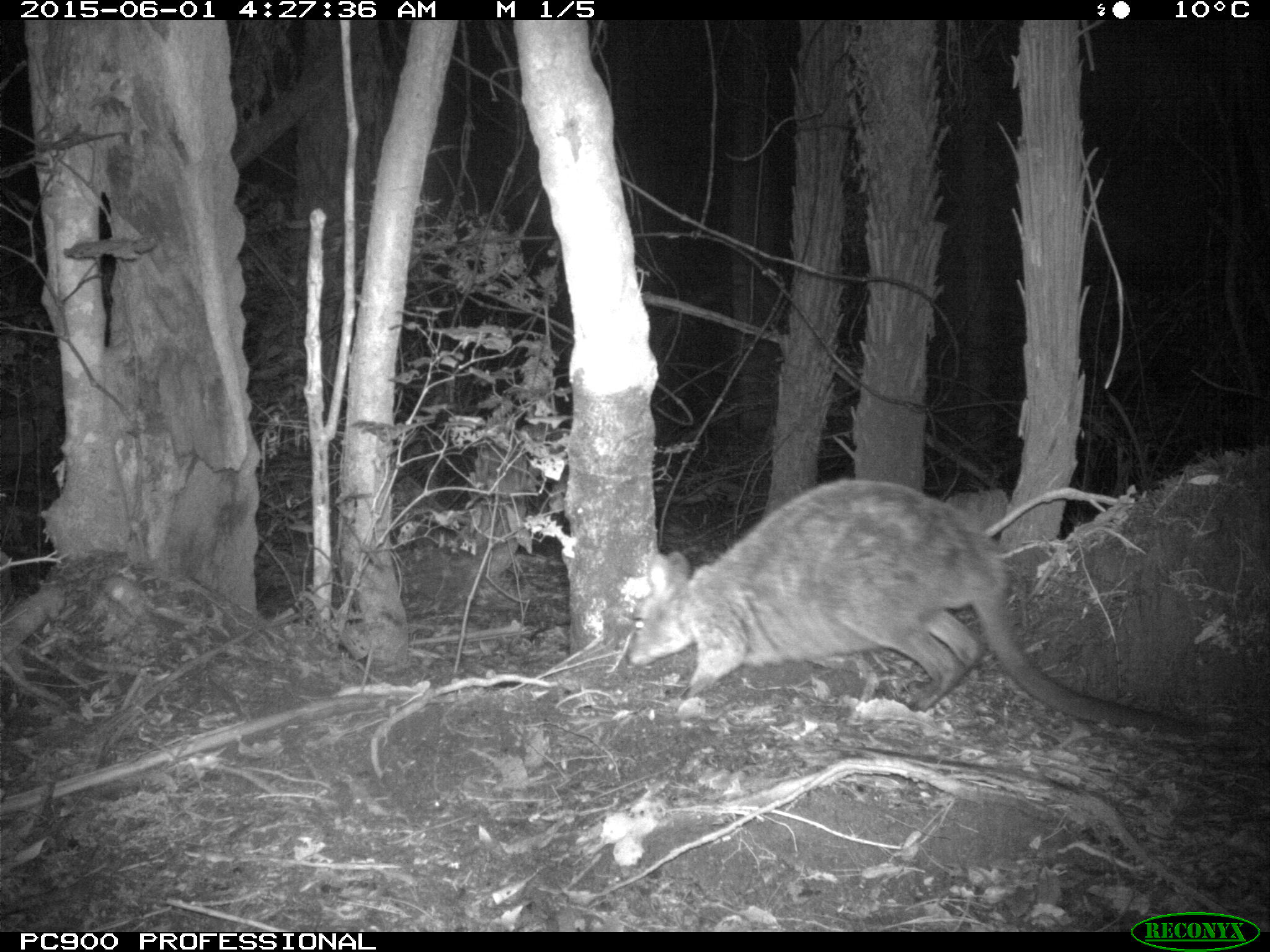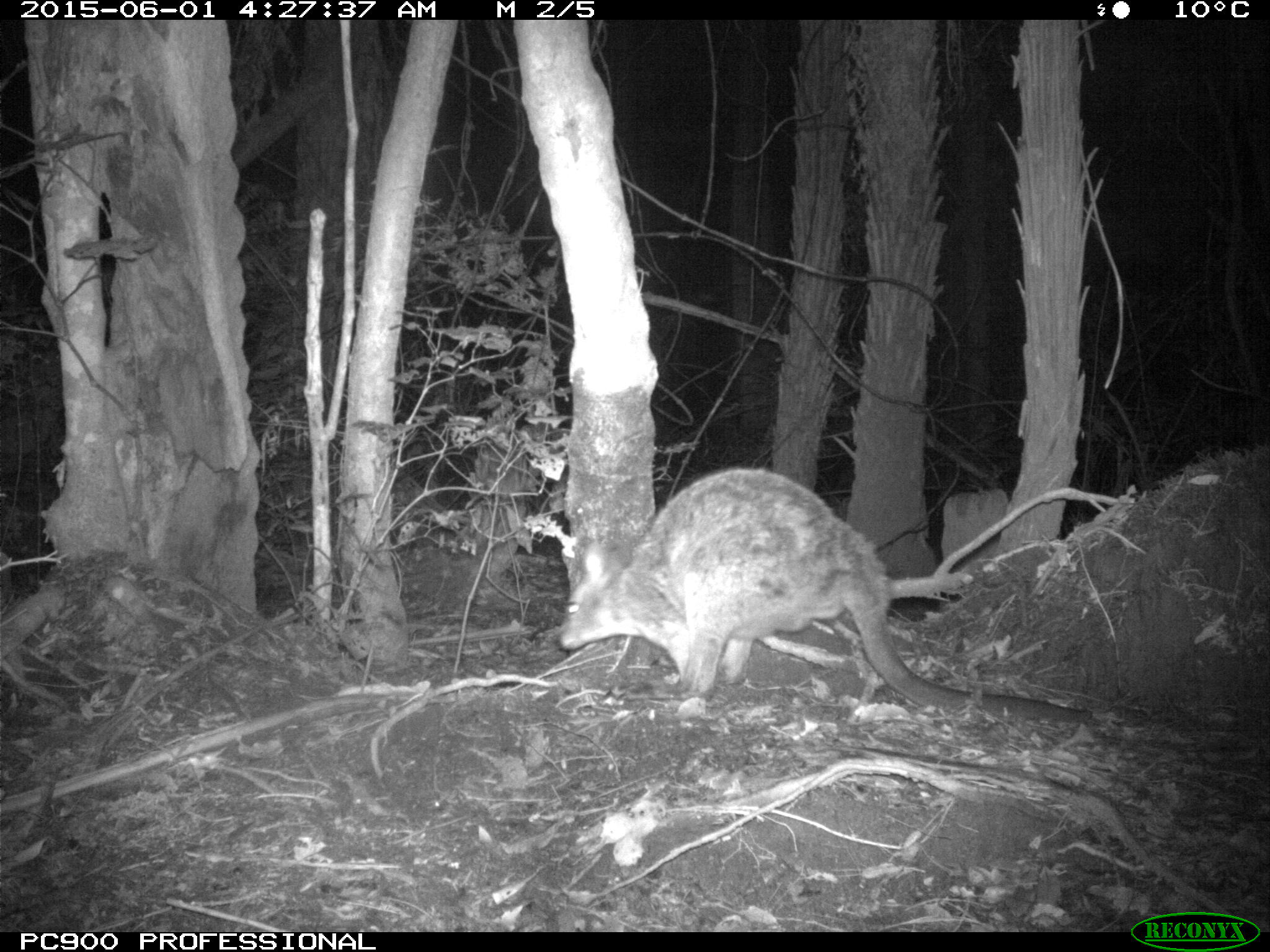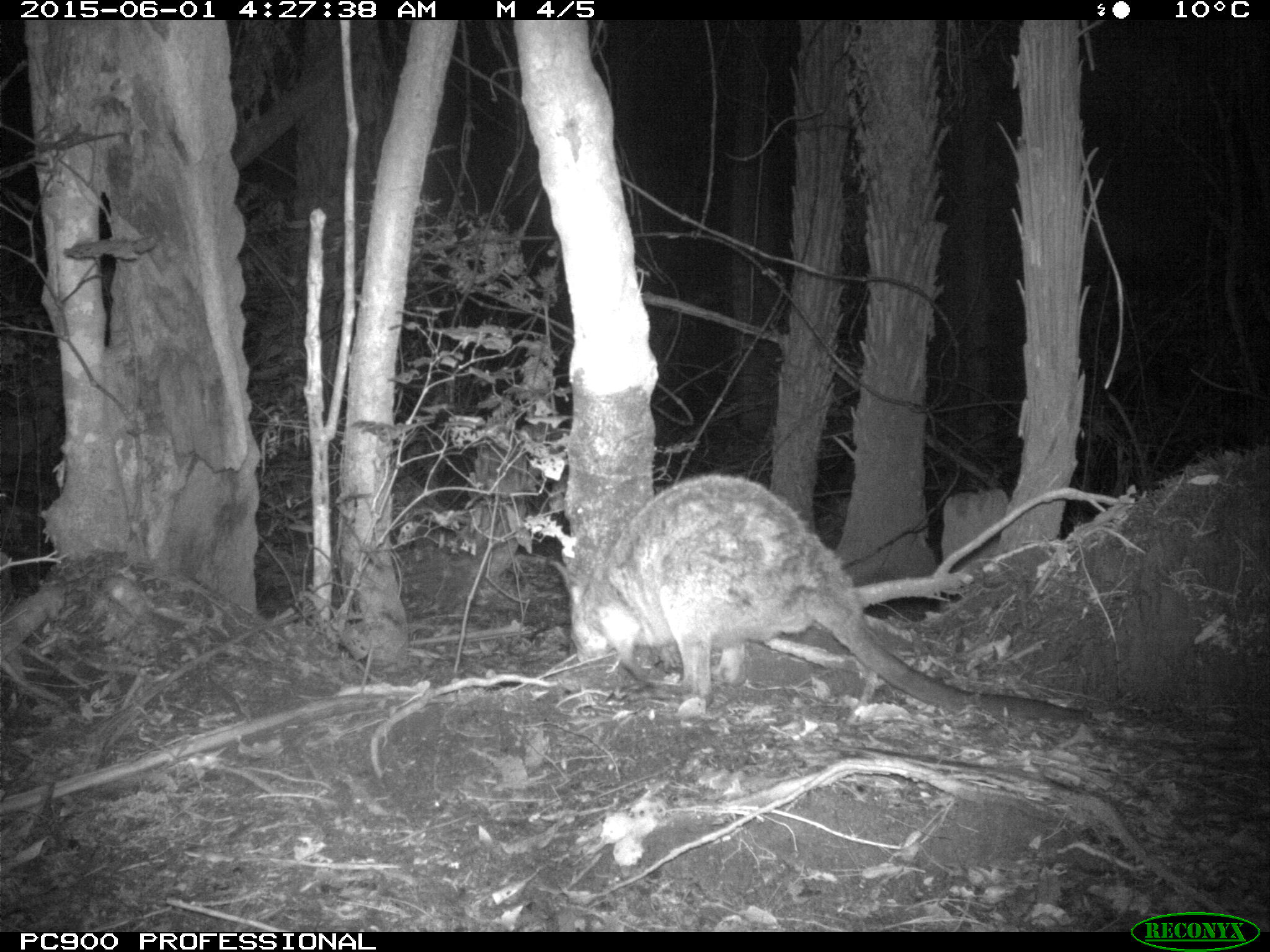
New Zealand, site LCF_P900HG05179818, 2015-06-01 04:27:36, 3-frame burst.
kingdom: Animalia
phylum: Chordata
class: Mammalia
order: Diprotodontia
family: Macropodidae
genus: Notamacropus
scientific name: Notamacropus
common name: wallaby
Wallaby (Notamacropus).